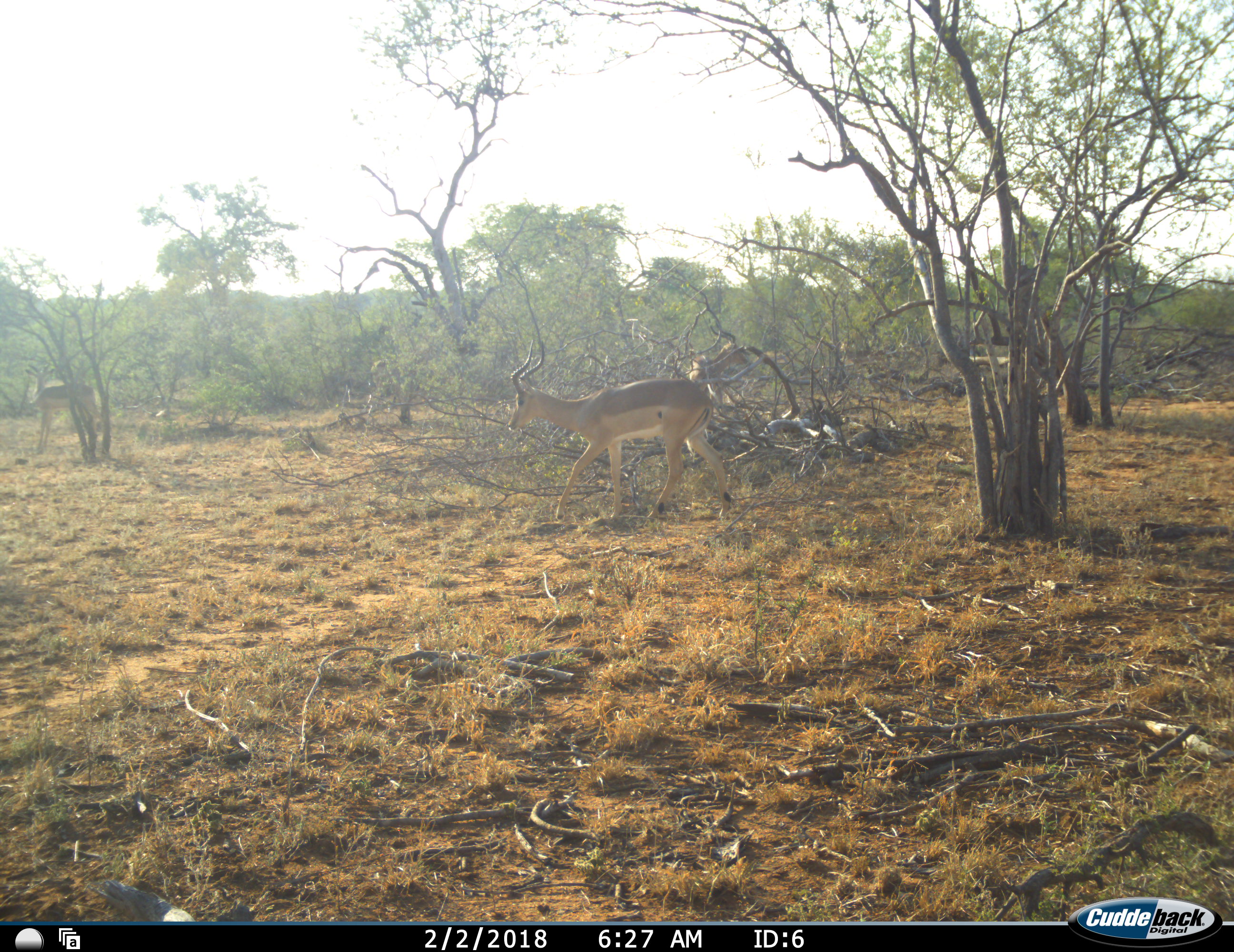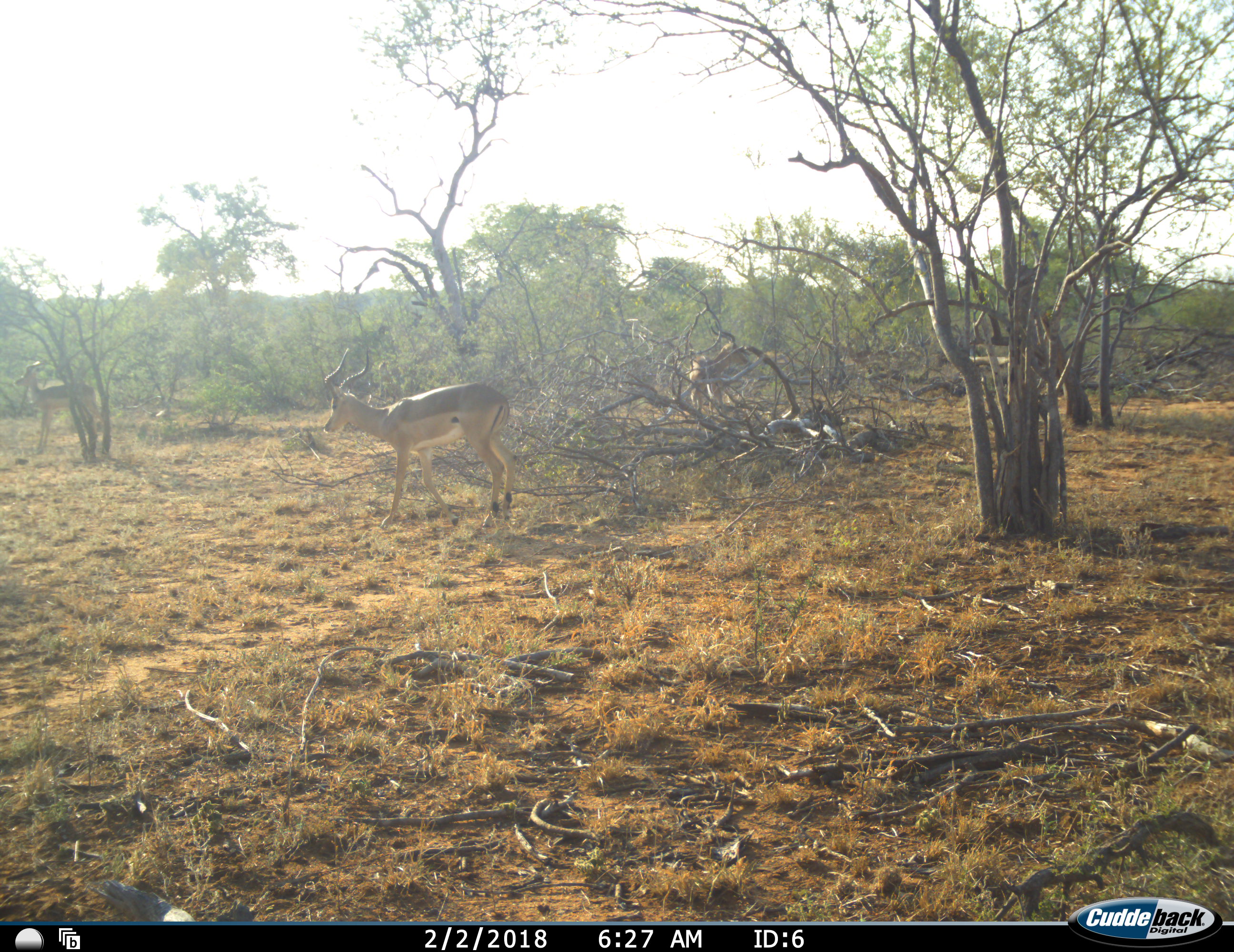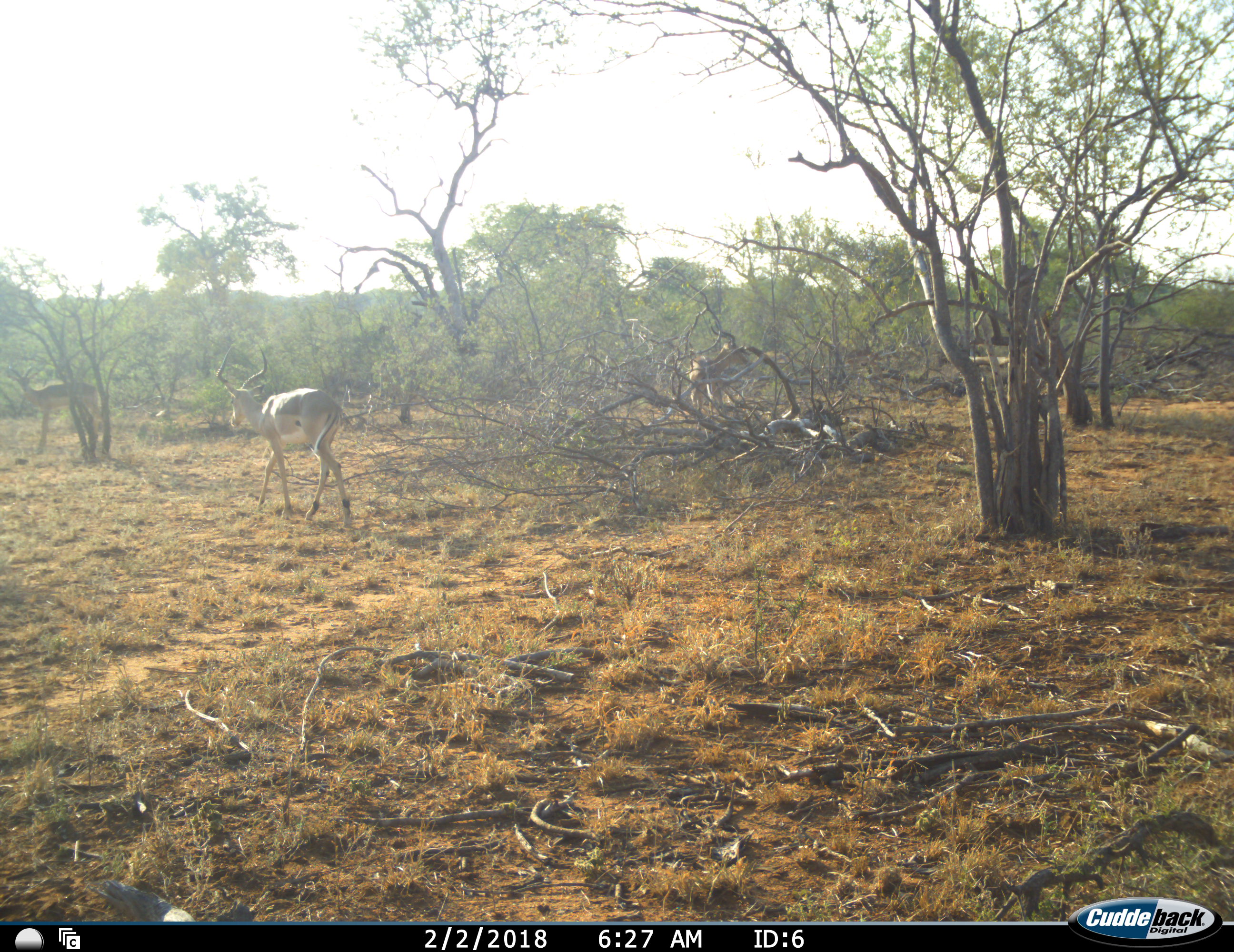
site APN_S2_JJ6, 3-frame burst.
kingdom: Animalia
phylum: Chordata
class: Mammalia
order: Artiodactyla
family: Bovidae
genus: Aepyceros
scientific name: Aepyceros melampus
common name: impala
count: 4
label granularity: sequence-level